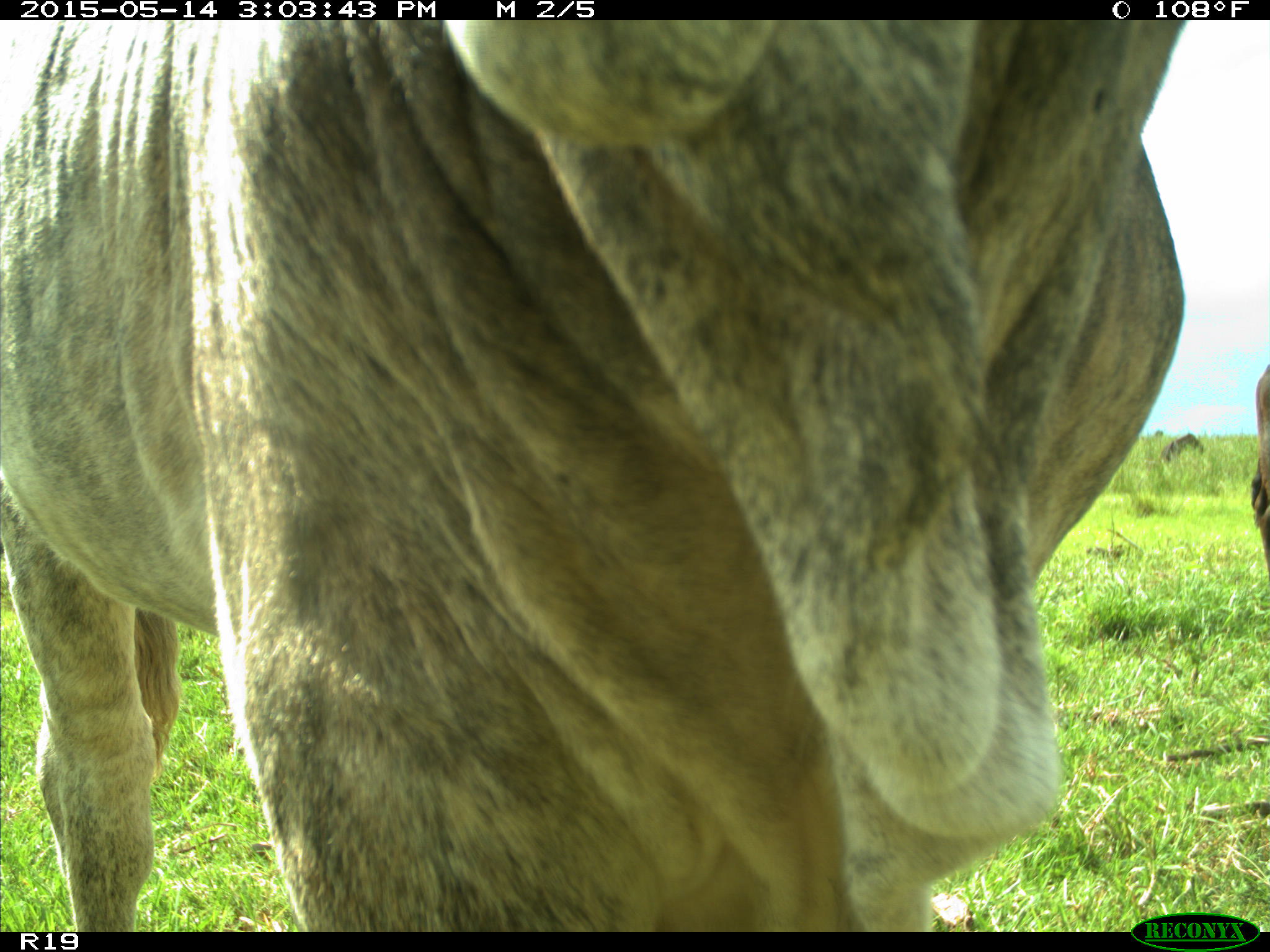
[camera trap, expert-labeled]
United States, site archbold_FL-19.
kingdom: Animalia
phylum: Chordata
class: Mammalia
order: Artiodactyla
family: Bovidae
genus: Bos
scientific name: Bos taurus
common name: domestic cow